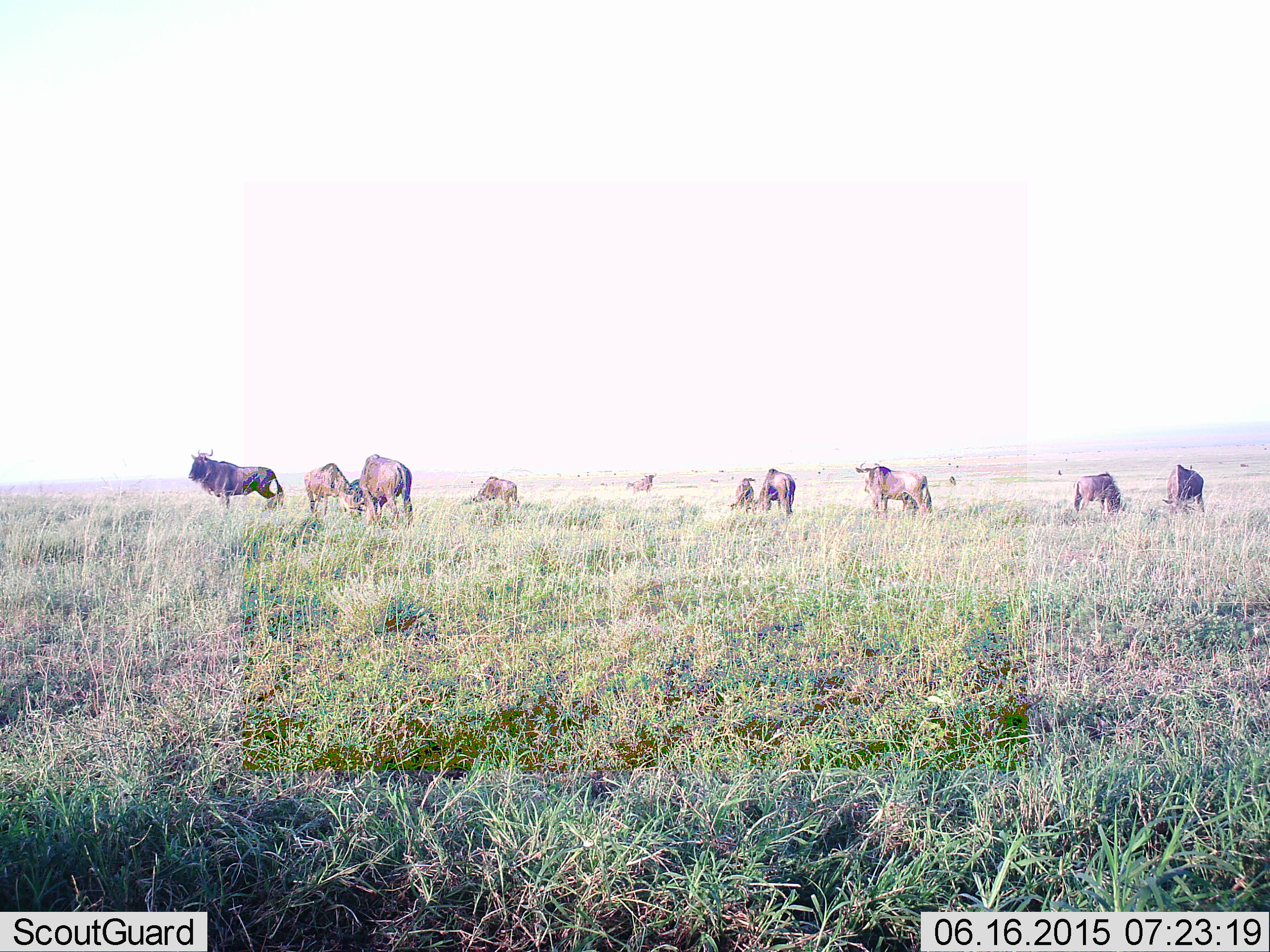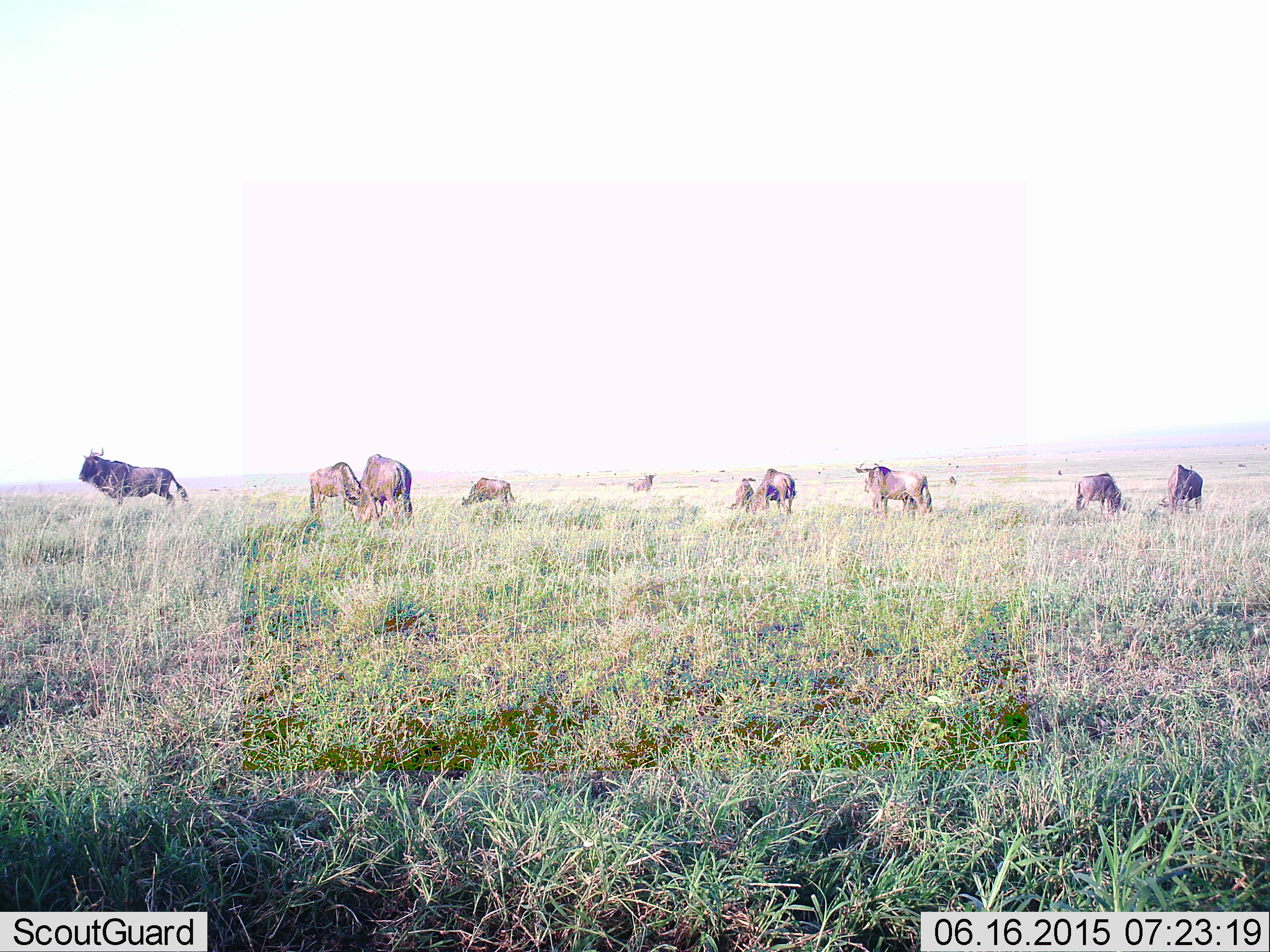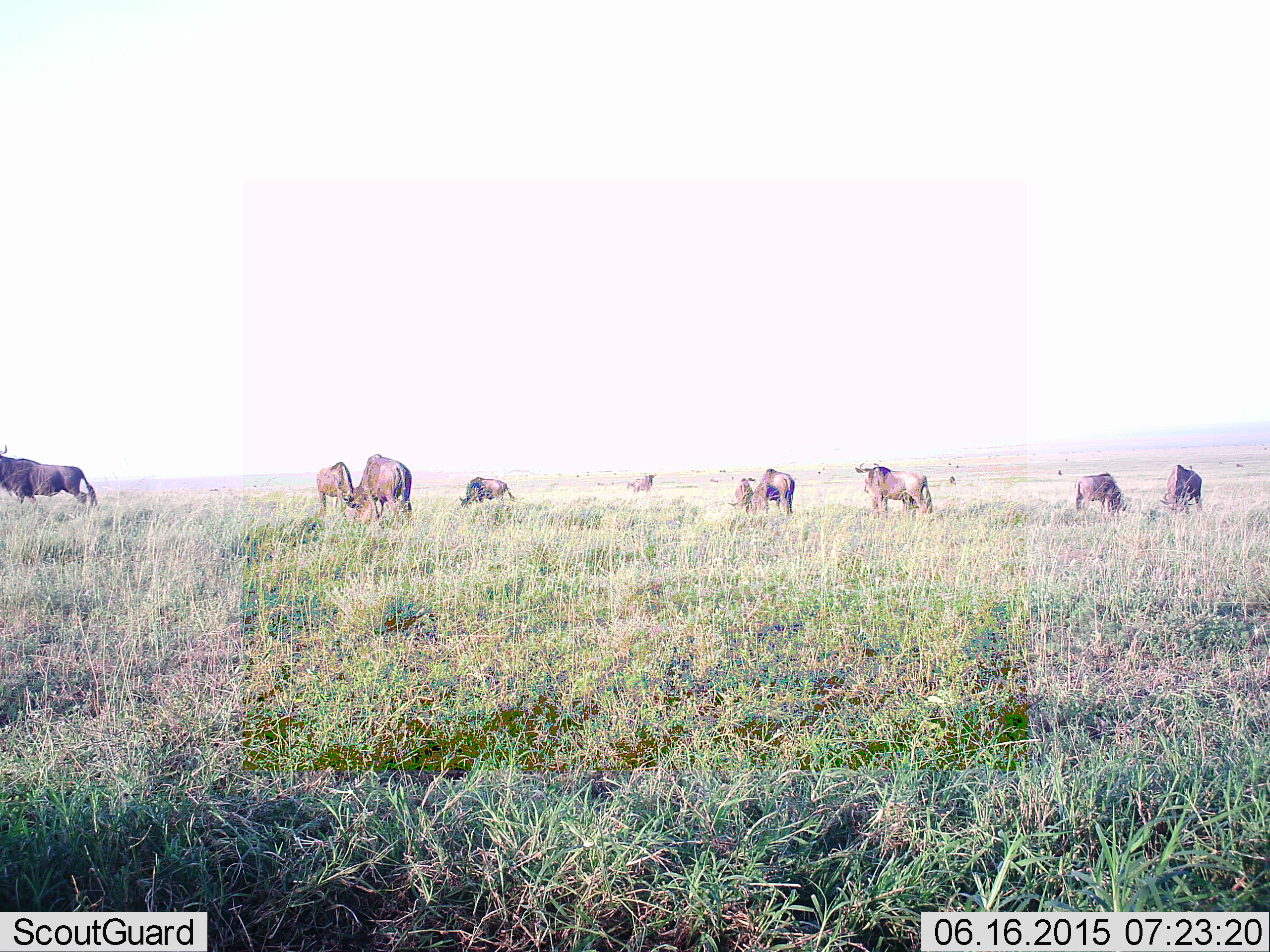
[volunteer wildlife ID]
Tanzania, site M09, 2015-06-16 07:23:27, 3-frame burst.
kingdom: Animalia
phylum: Chordata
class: Mammalia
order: Artiodactyla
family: Bovidae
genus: Connochaetes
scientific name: Connochaetes taurinus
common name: blue wildebeest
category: wildebeest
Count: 11-50.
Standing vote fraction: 90%.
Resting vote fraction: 0%.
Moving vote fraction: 50%.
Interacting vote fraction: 0%.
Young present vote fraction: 0%.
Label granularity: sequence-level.